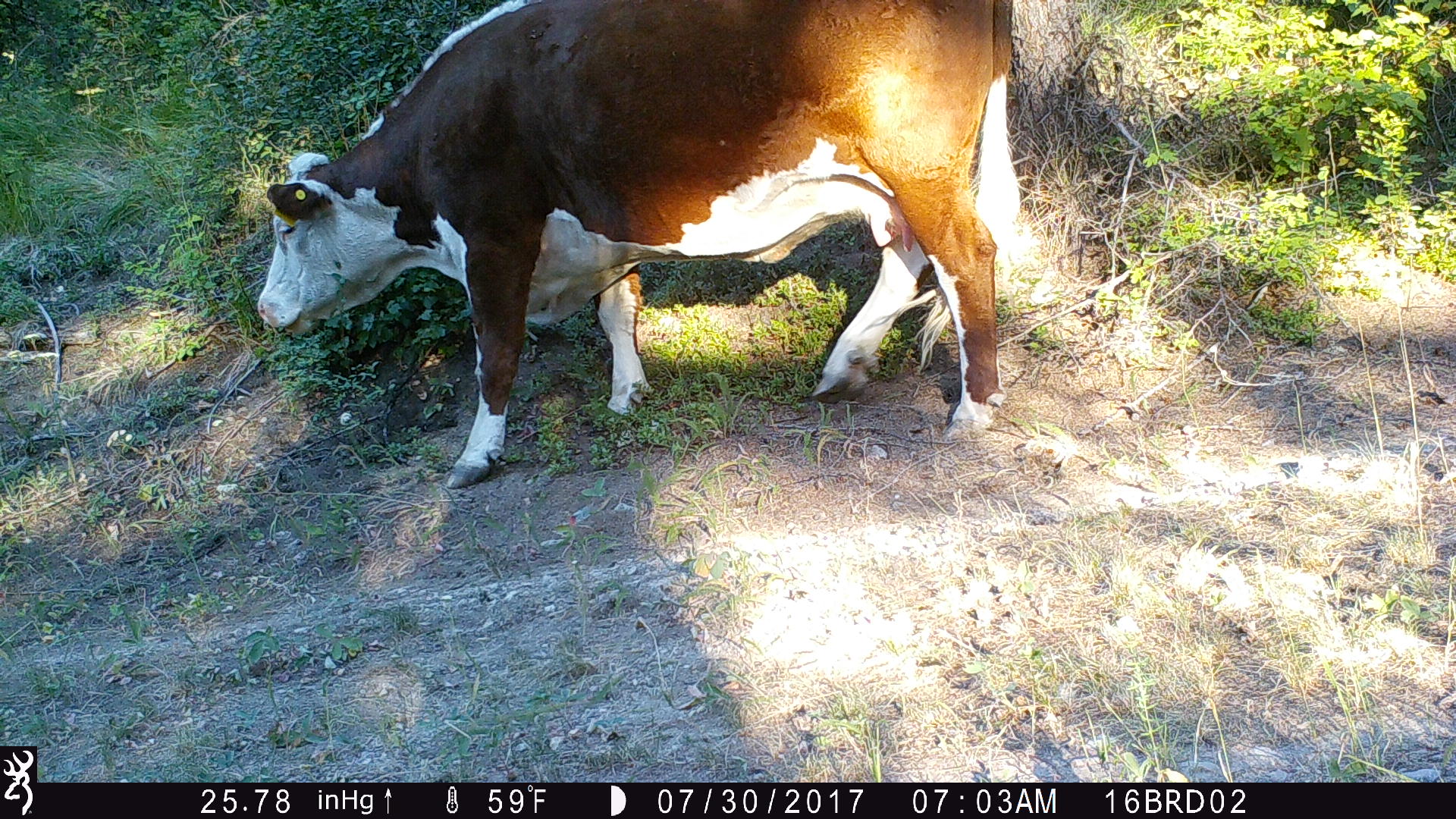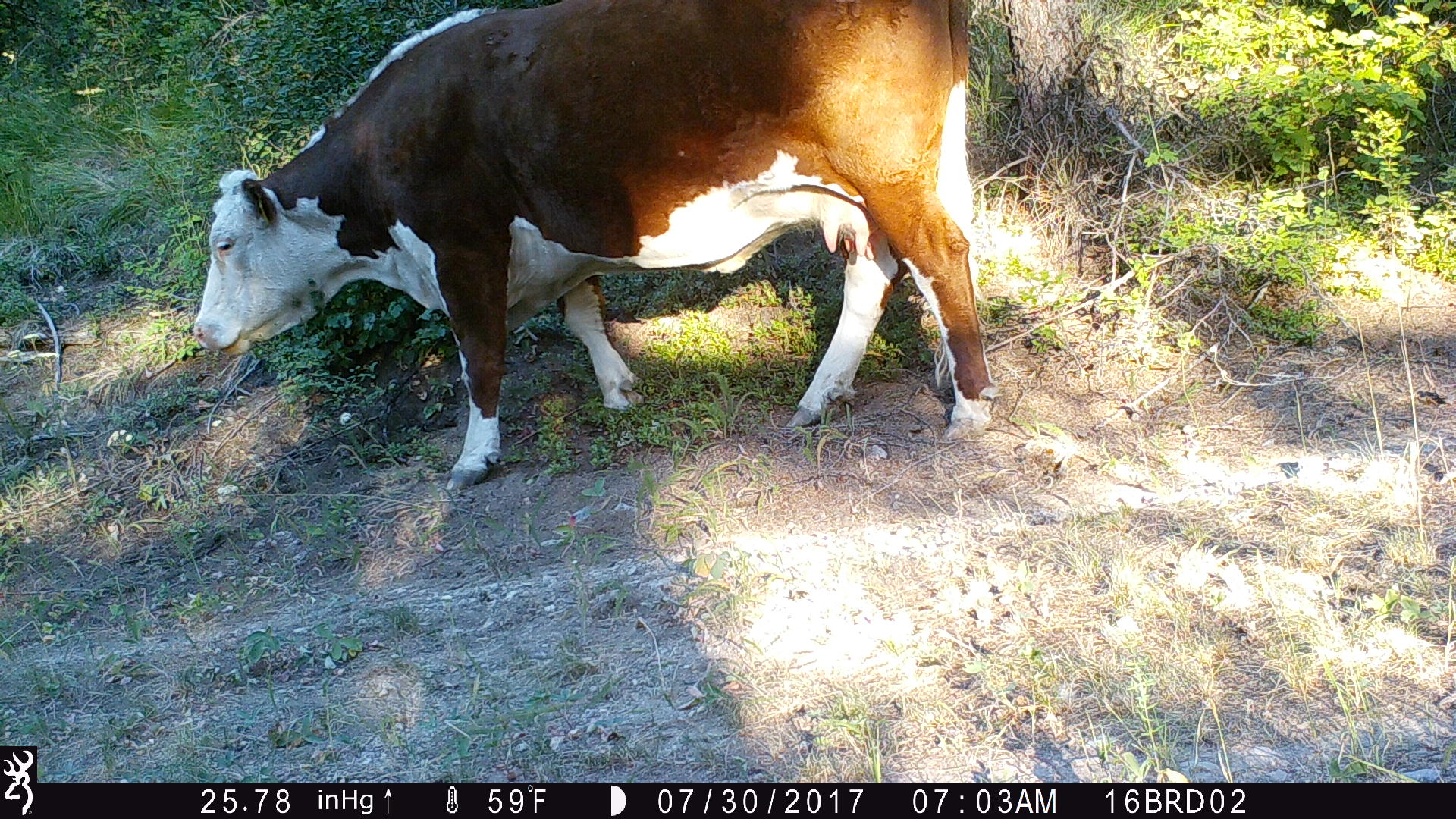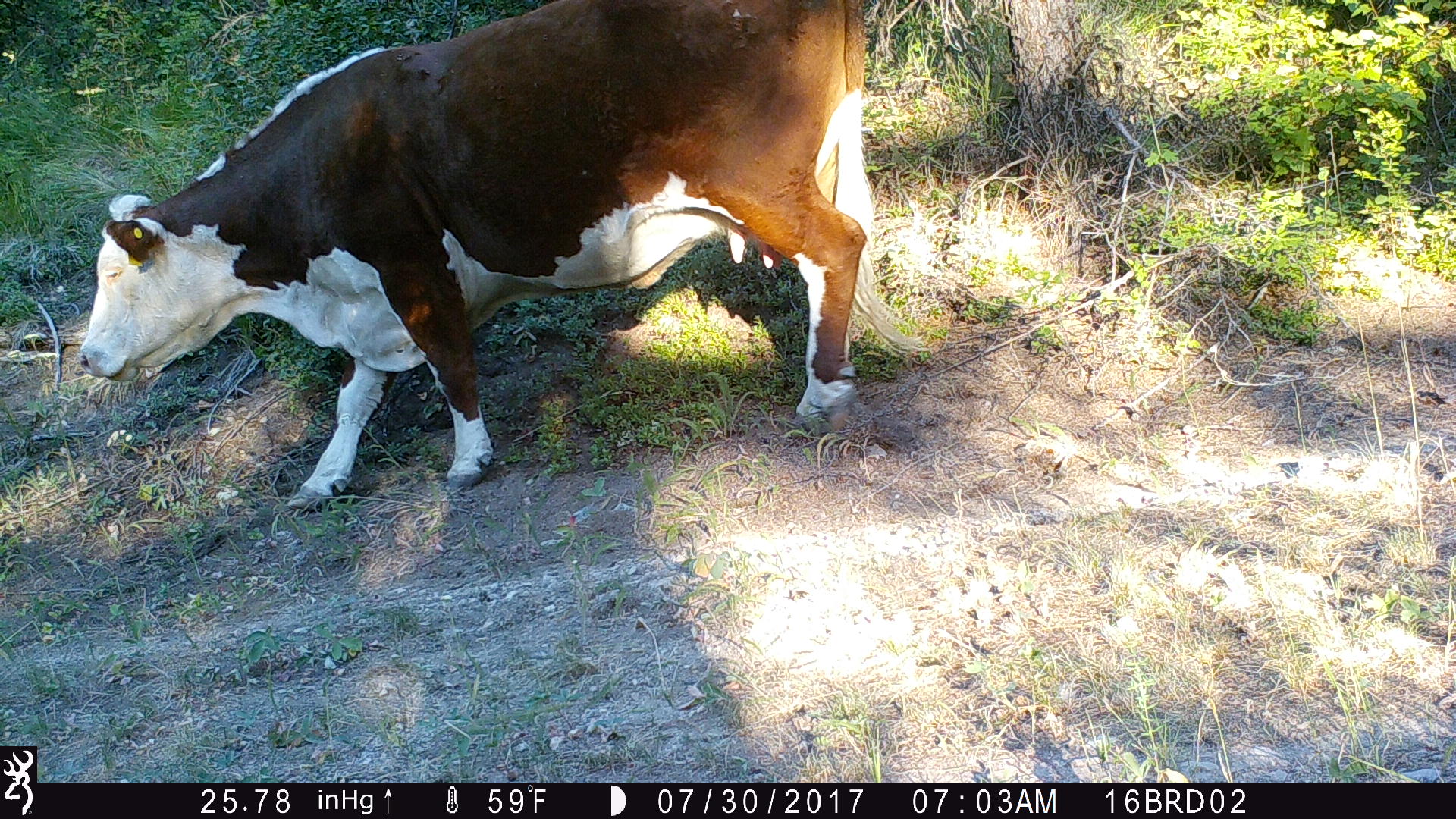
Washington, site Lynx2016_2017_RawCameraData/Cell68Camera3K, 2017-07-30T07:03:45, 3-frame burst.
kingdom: Animalia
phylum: Chordata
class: Mammalia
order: Artiodactyla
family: Bovidae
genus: Bos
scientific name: Bos taurus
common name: domestic cattle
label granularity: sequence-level